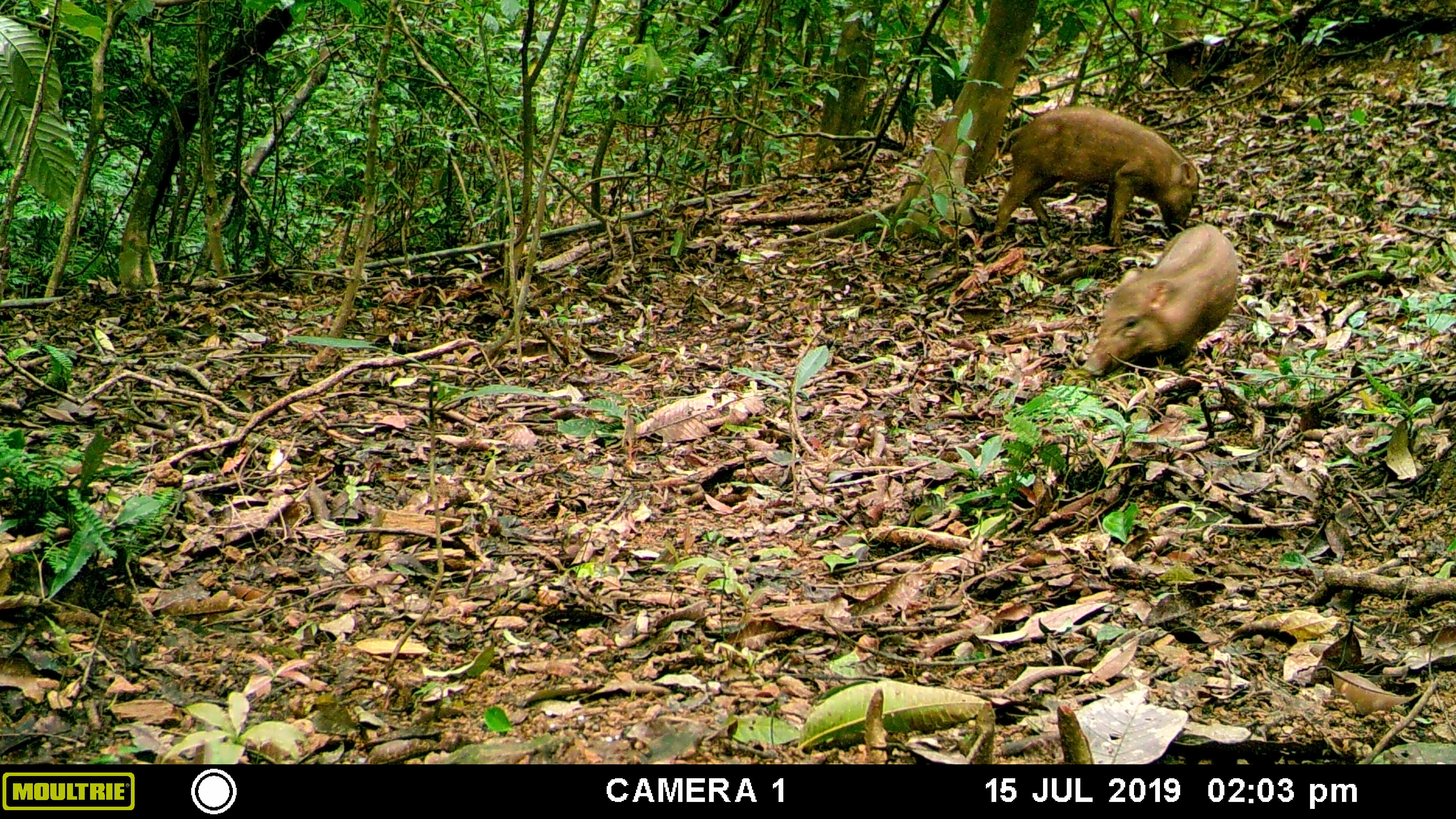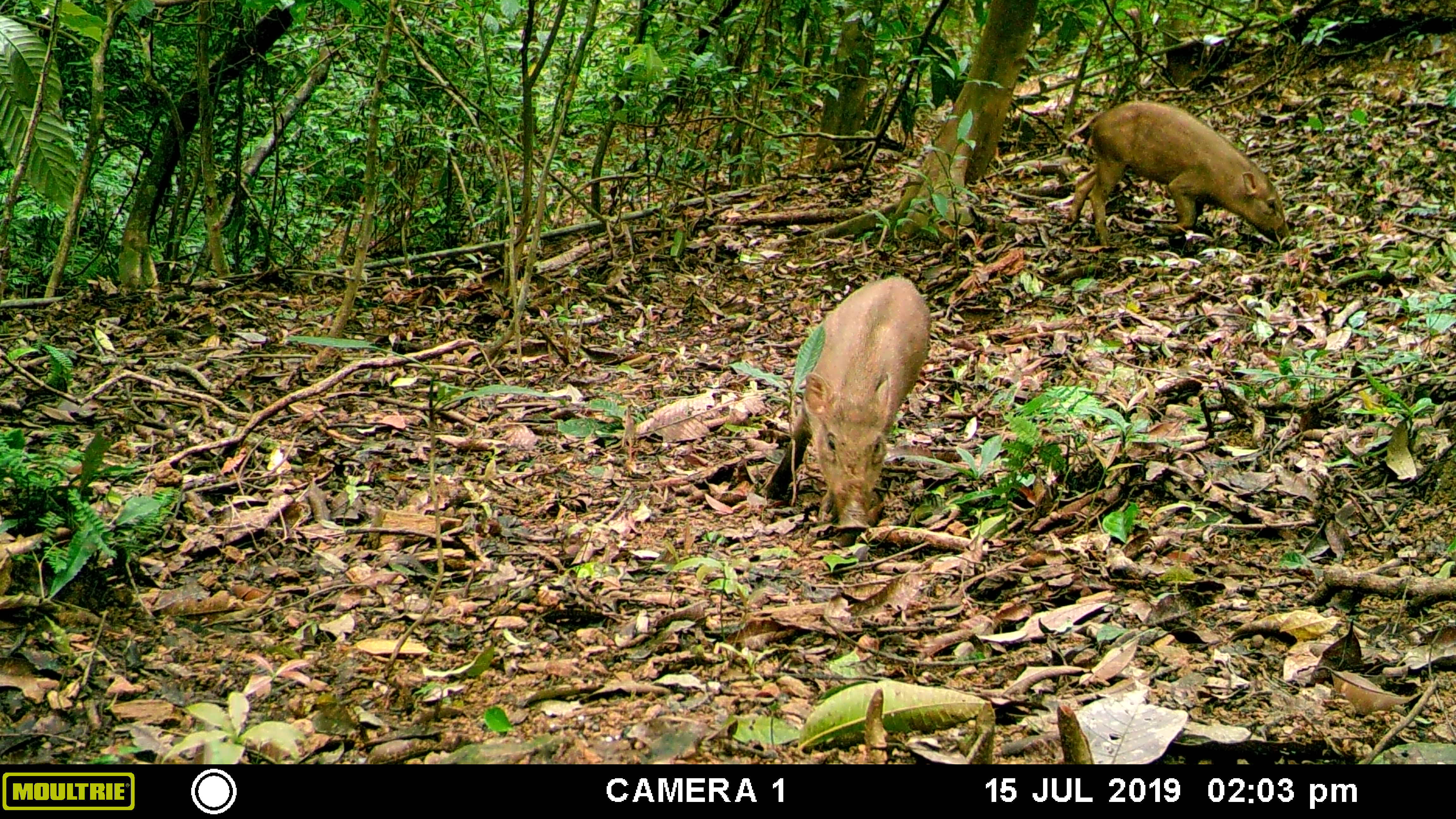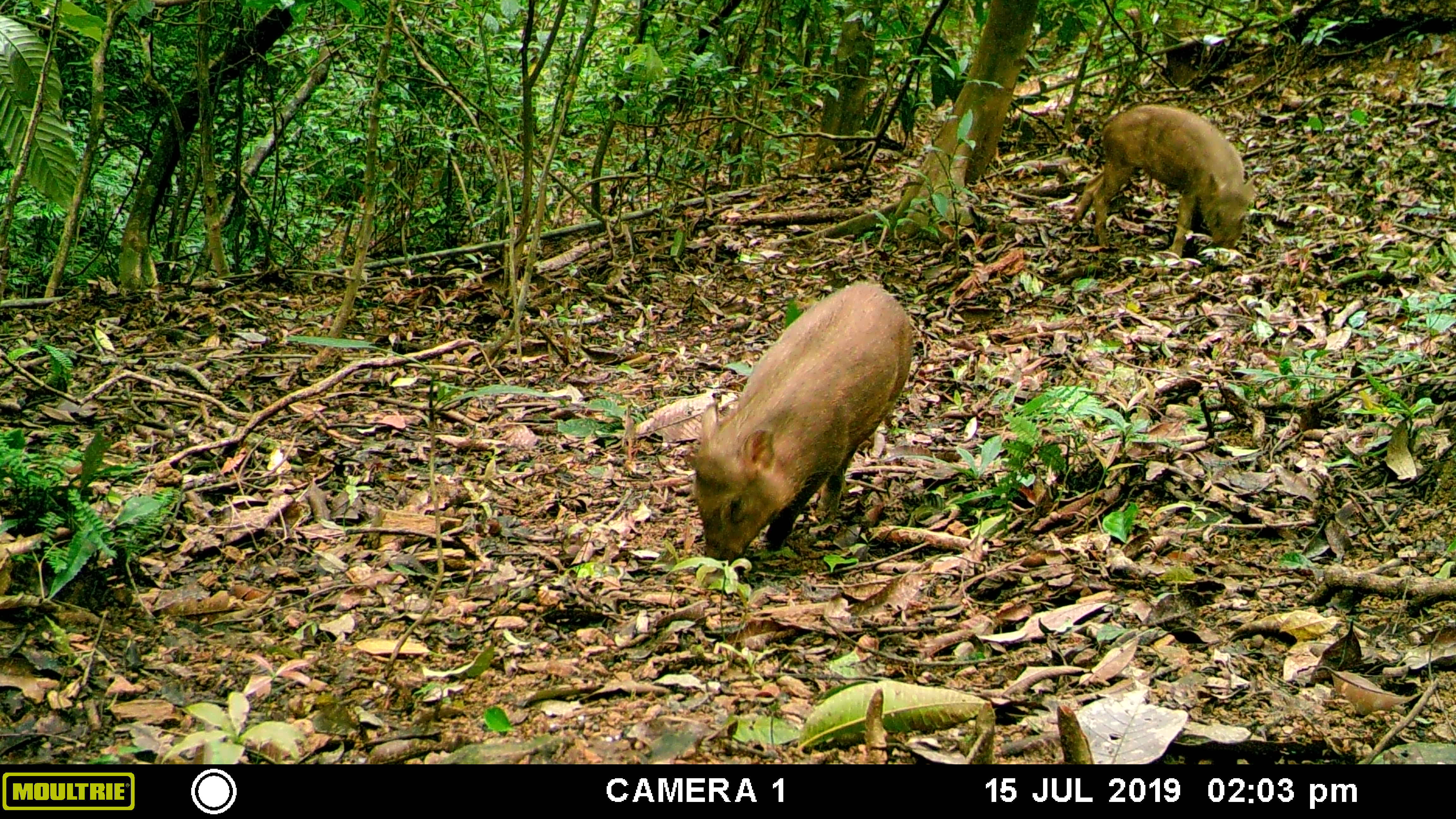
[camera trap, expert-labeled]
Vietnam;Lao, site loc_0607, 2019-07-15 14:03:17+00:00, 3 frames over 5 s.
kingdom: Animalia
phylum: Chordata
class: Mammalia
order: Artiodactyla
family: Suidae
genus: Sus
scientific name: Sus scrofa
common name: eurasian wild pig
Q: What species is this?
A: Eurasian wild pig (Sus scrofa).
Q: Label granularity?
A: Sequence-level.